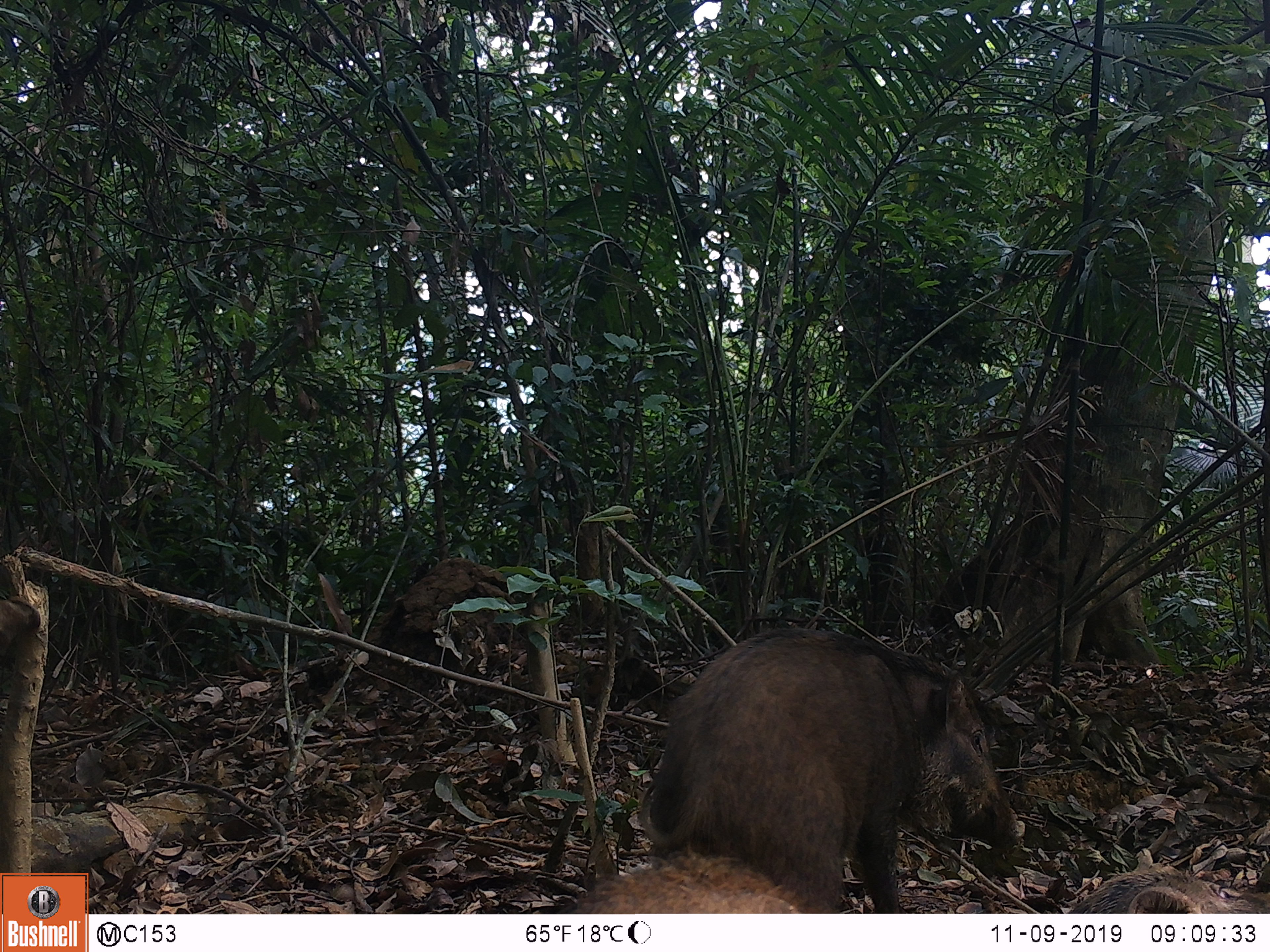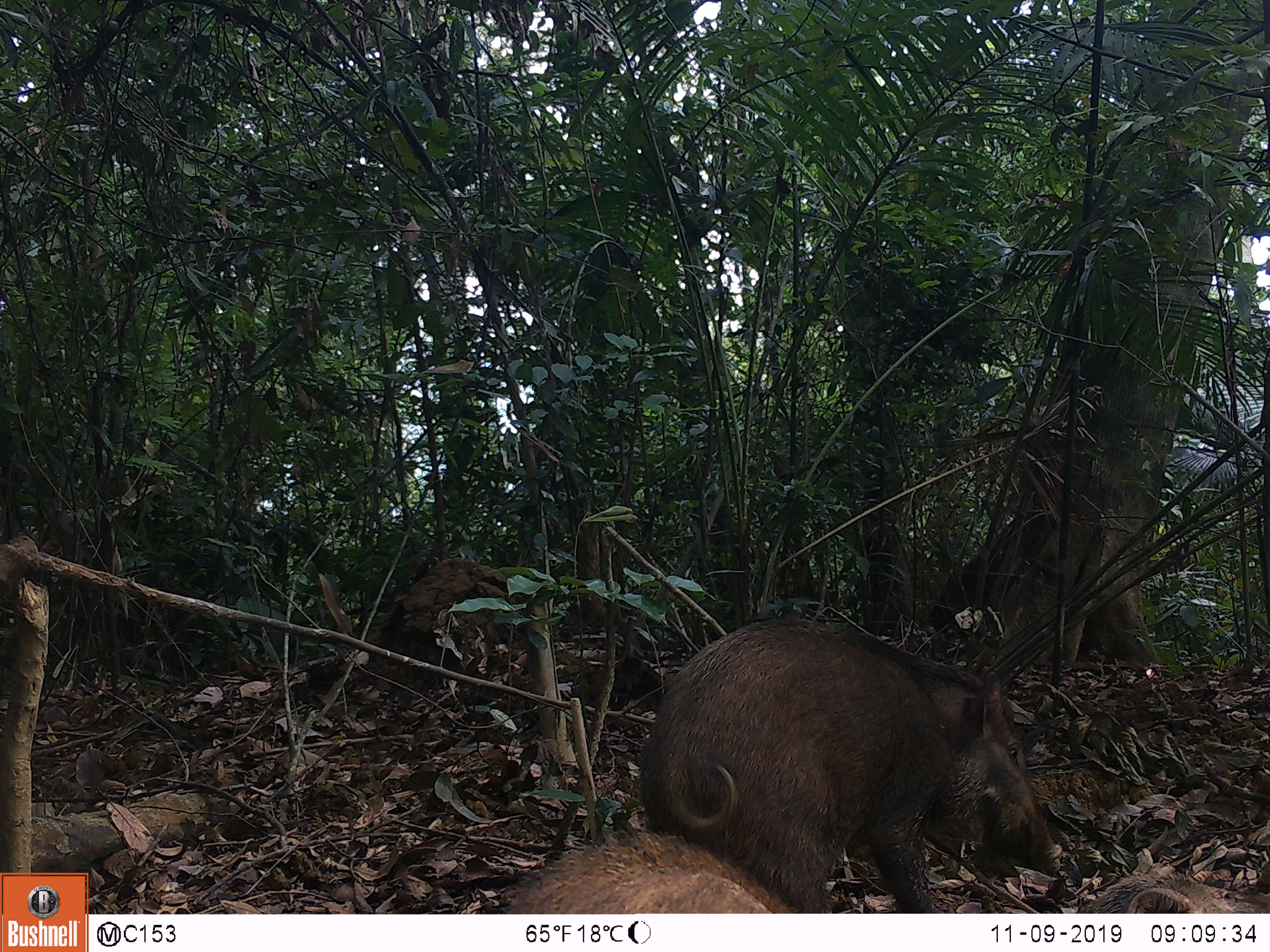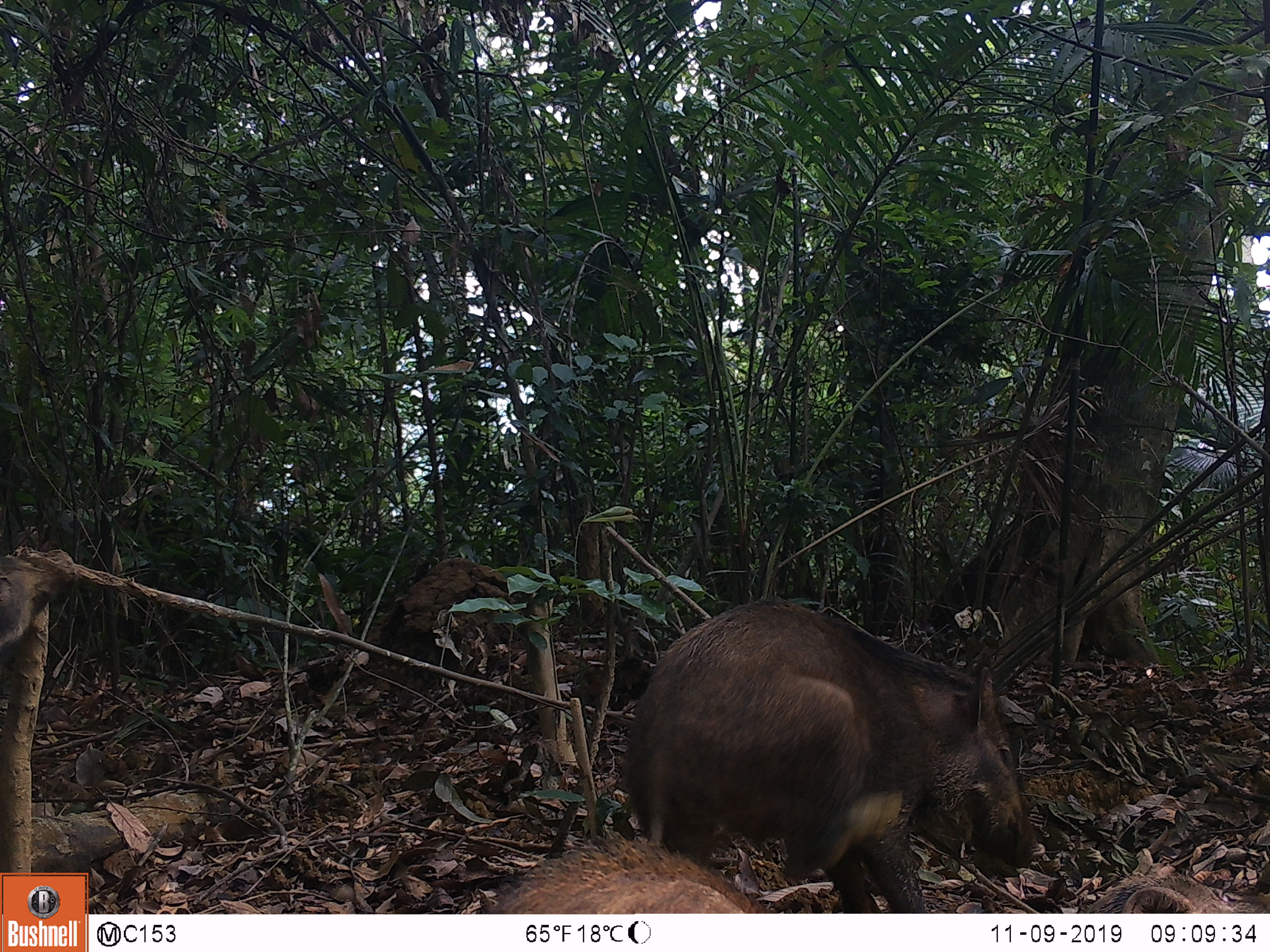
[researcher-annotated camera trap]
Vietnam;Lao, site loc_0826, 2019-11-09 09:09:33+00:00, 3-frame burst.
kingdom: Animalia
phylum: Chordata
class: Mammalia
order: Artiodactyla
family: Suidae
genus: Sus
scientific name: Sus scrofa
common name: eurasian wild pig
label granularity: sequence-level